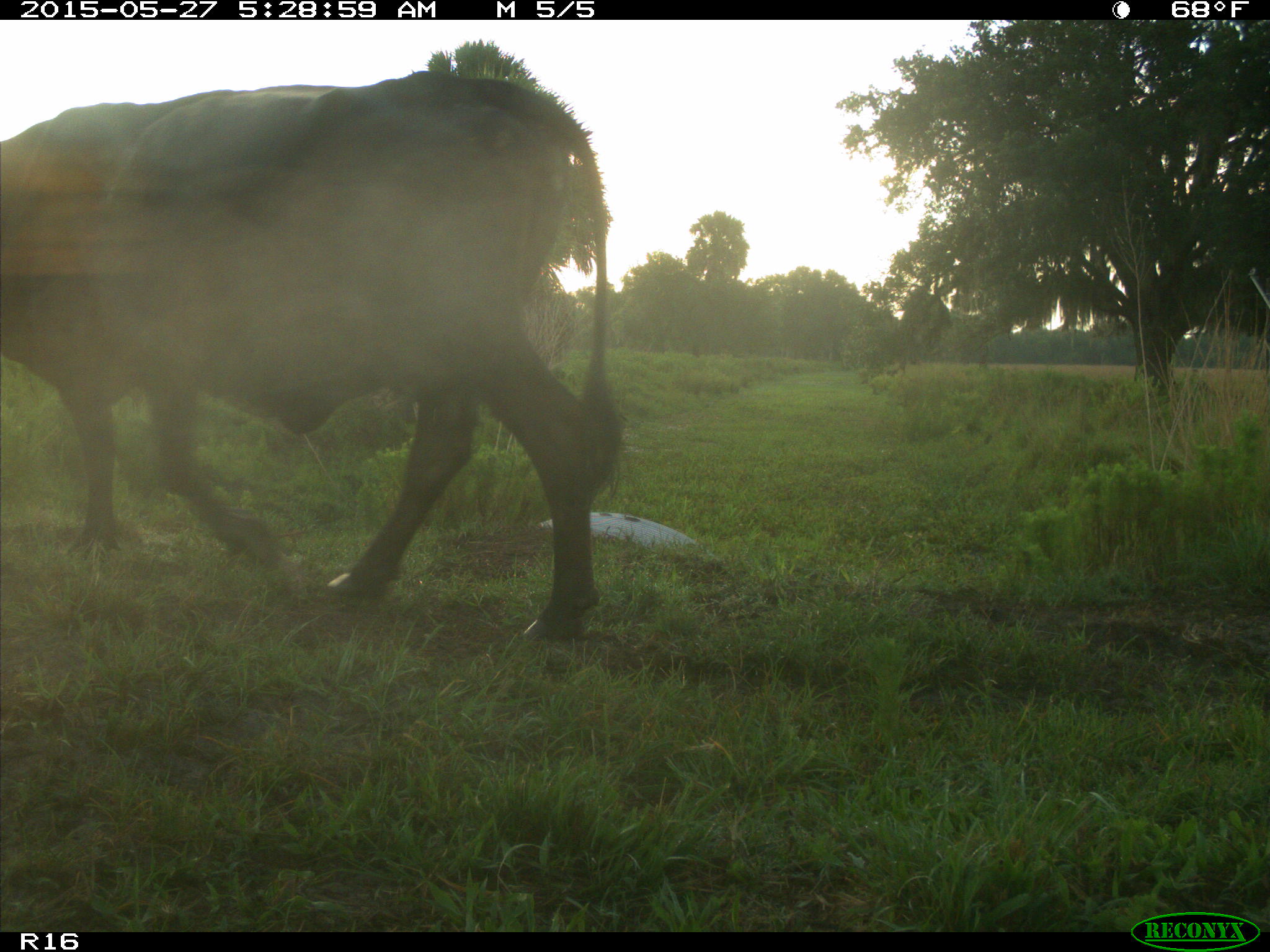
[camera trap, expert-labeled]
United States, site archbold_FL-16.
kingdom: Animalia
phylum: Chordata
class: Mammalia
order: Artiodactyla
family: Bovidae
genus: Bos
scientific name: Bos taurus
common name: domestic cow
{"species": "Bos taurus (domestic cow)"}